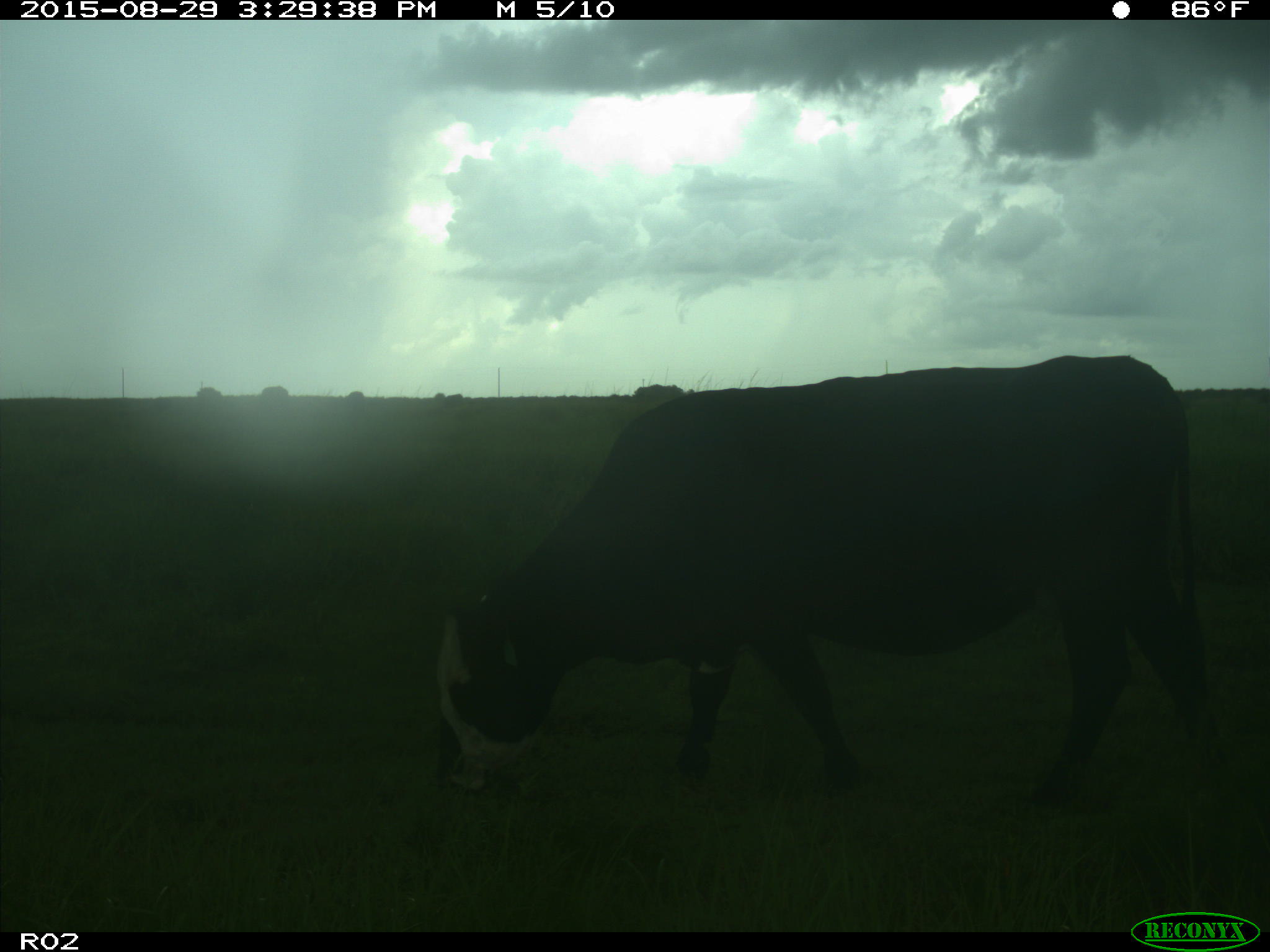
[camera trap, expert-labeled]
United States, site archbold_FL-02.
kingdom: Animalia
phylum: Chordata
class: Mammalia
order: Artiodactyla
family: Bovidae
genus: Bos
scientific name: Bos taurus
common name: domestic cow